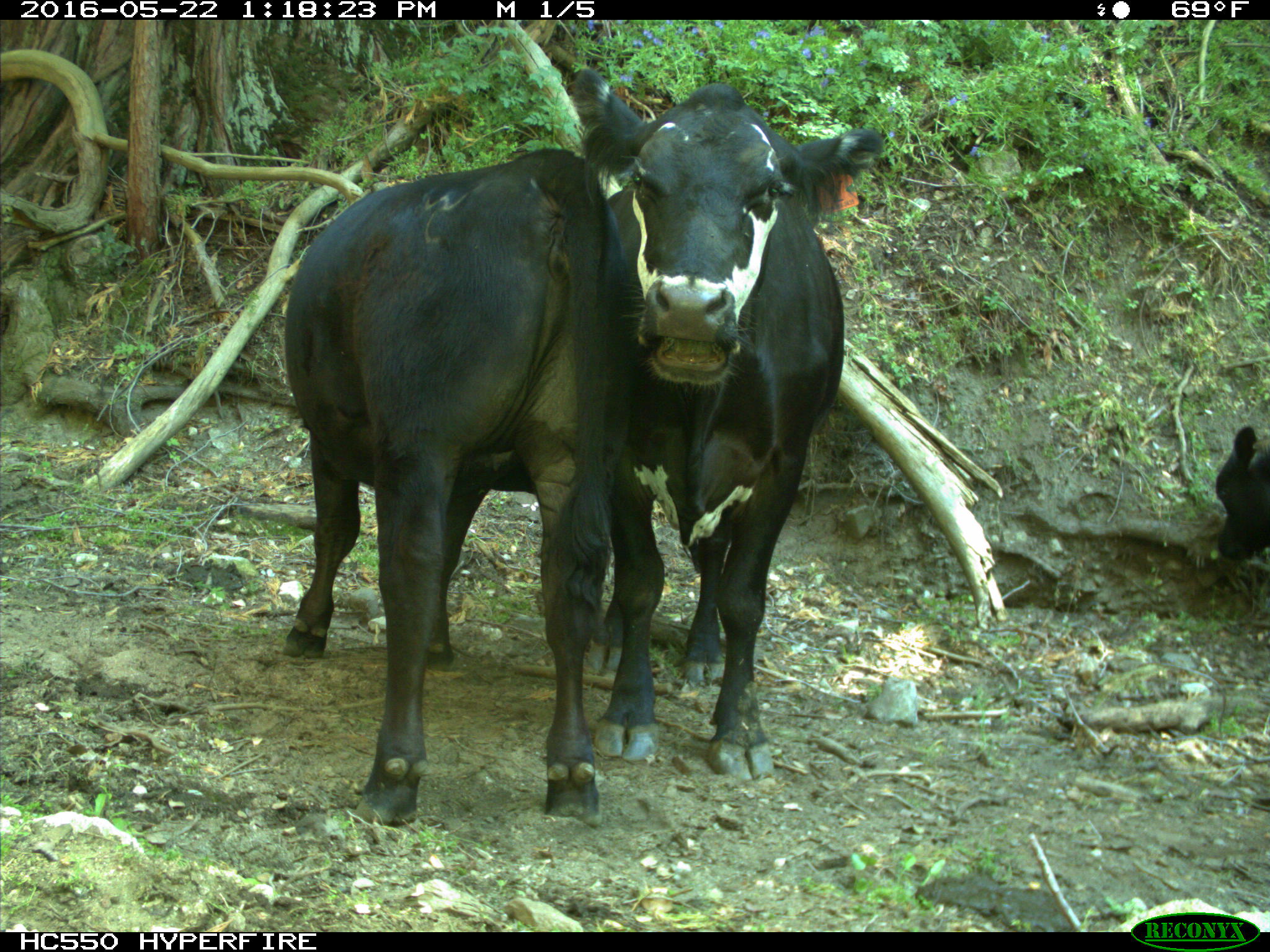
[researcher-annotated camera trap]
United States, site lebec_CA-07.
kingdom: Animalia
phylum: Chordata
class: Mammalia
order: Artiodactyla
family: Bovidae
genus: Bos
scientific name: Bos taurus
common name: domestic cow